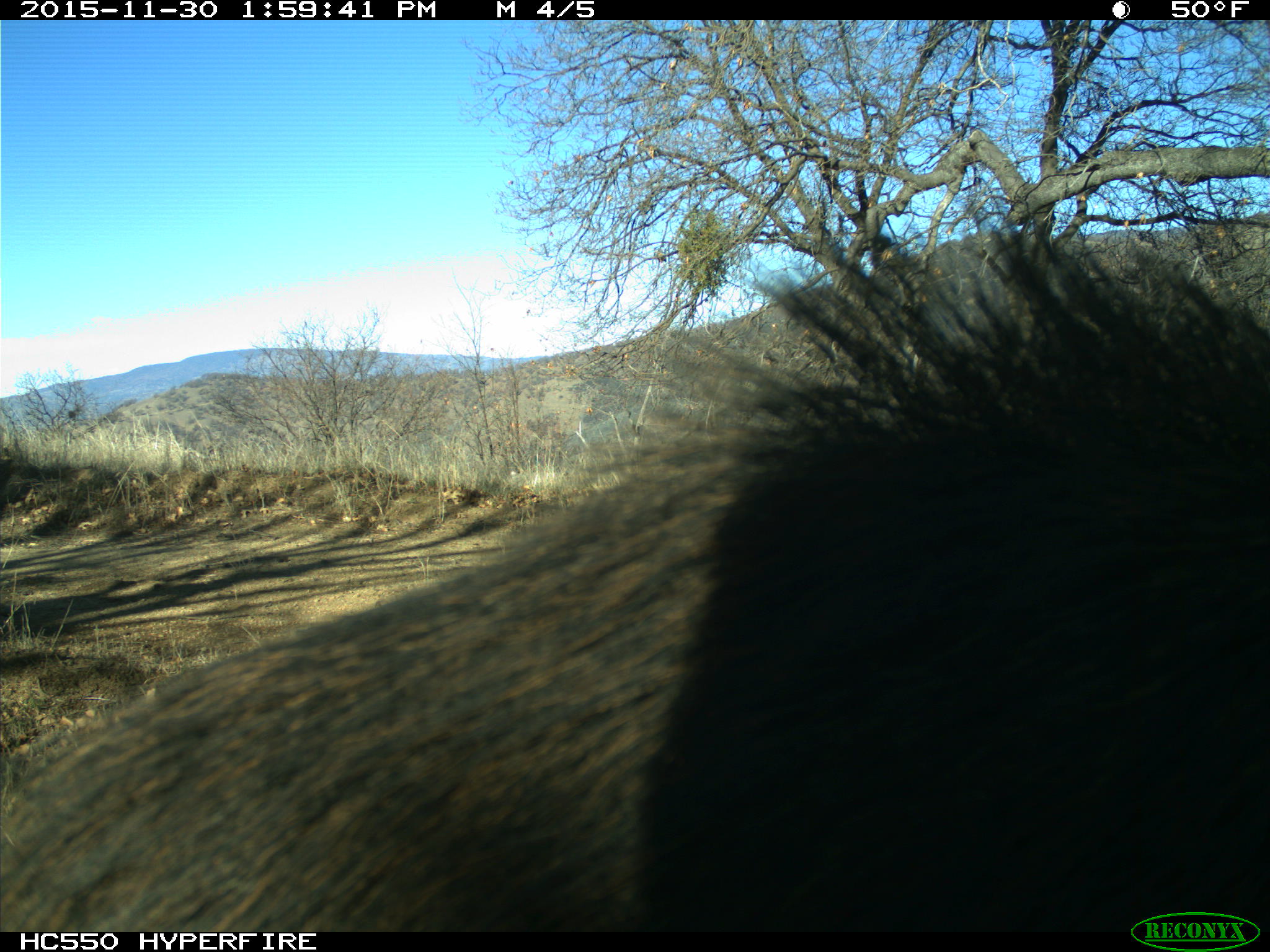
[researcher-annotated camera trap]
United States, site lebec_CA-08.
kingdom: Animalia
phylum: Chordata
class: Mammalia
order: Artiodactyla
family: Suidae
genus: Sus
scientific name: Sus scrofa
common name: wild boar